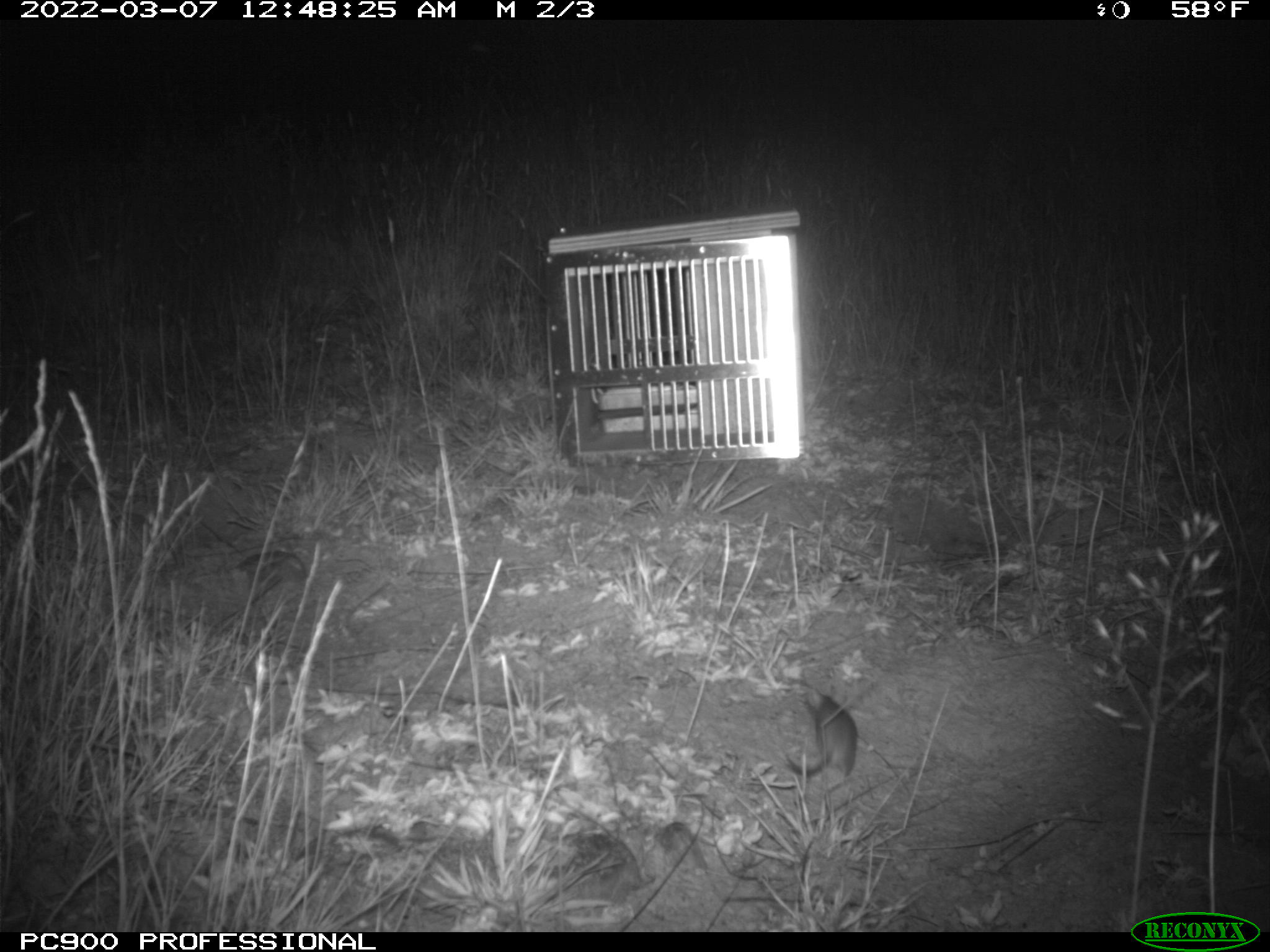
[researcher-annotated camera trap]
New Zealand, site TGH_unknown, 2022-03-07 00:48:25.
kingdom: Animalia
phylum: Chordata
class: Mammalia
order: Rodentia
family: Muridae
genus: Mus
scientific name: Mus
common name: mouse